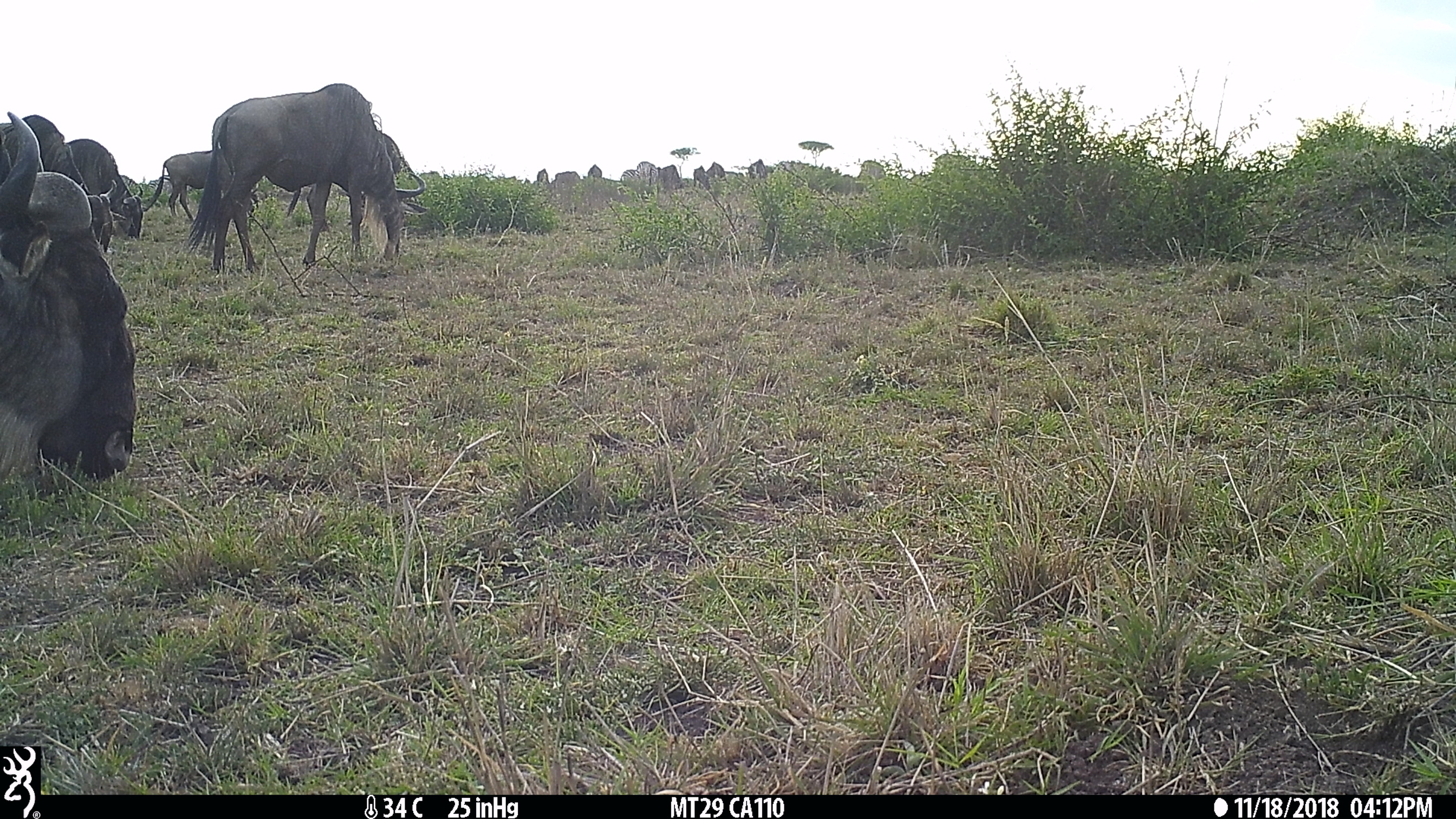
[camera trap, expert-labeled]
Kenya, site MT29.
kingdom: Animalia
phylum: Chordata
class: Mammalia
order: Artiodactyla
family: Bovidae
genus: Connochaetes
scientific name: Connochaetes taurinus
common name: blue wildebeest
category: wildebeest